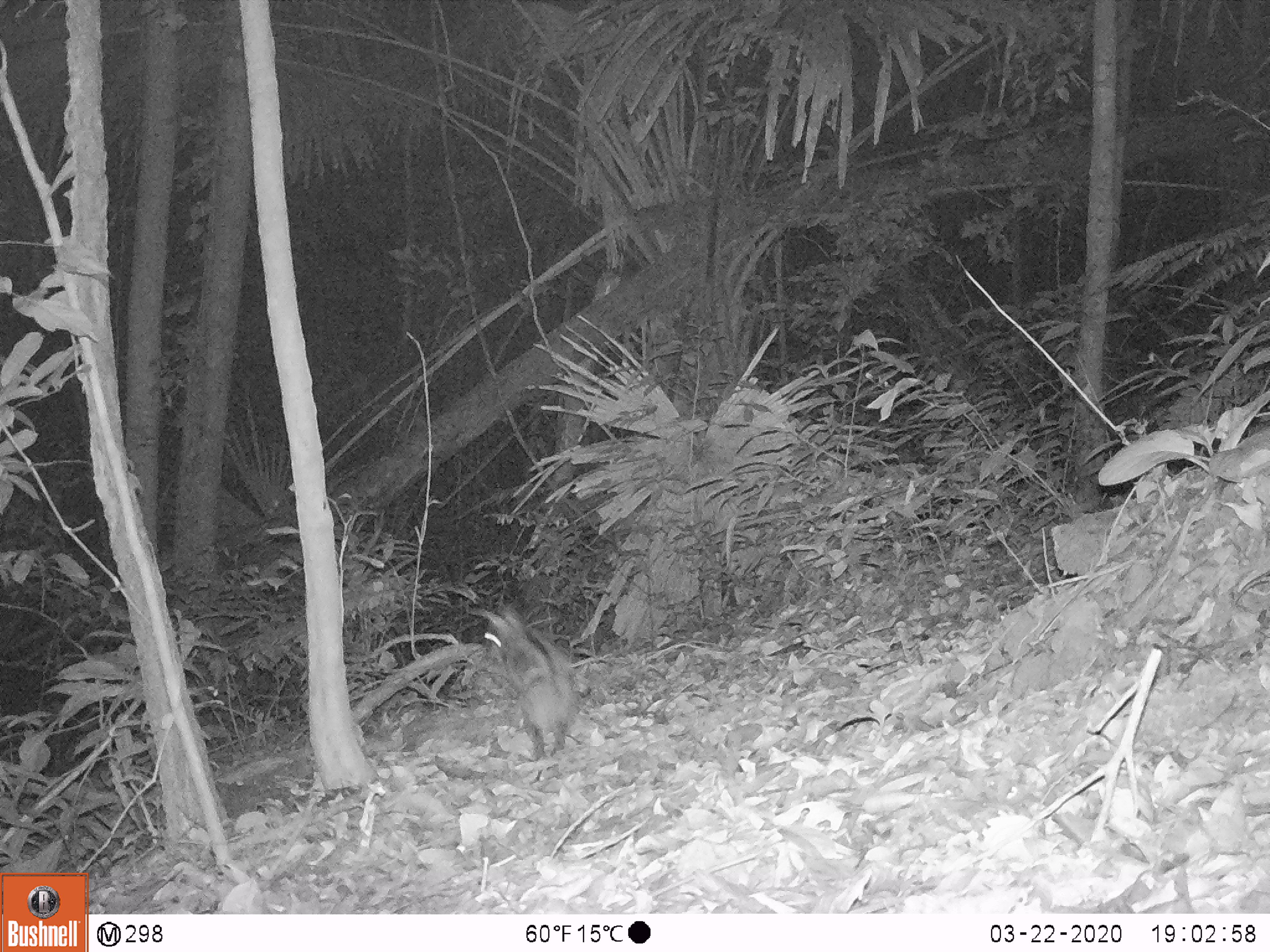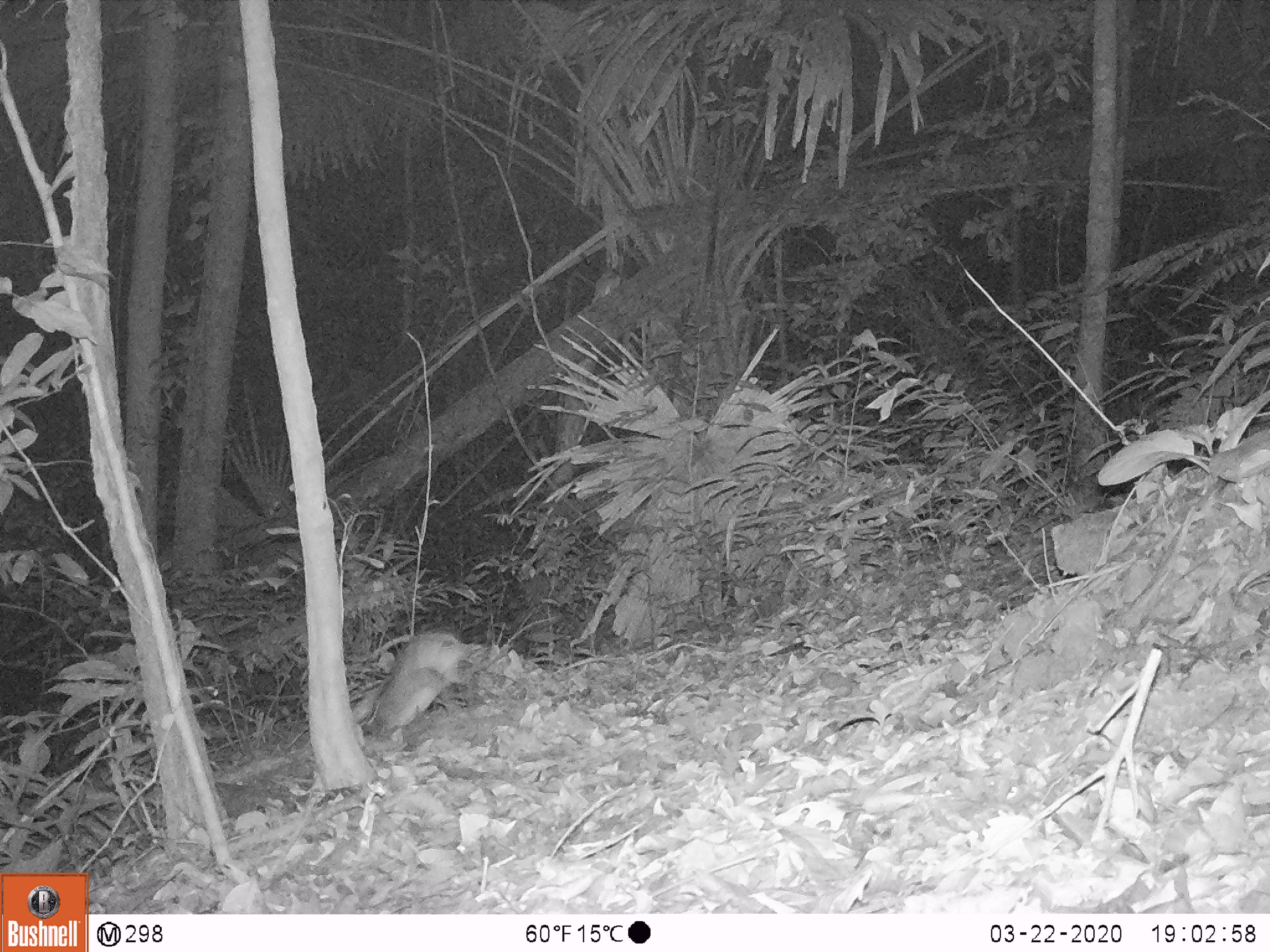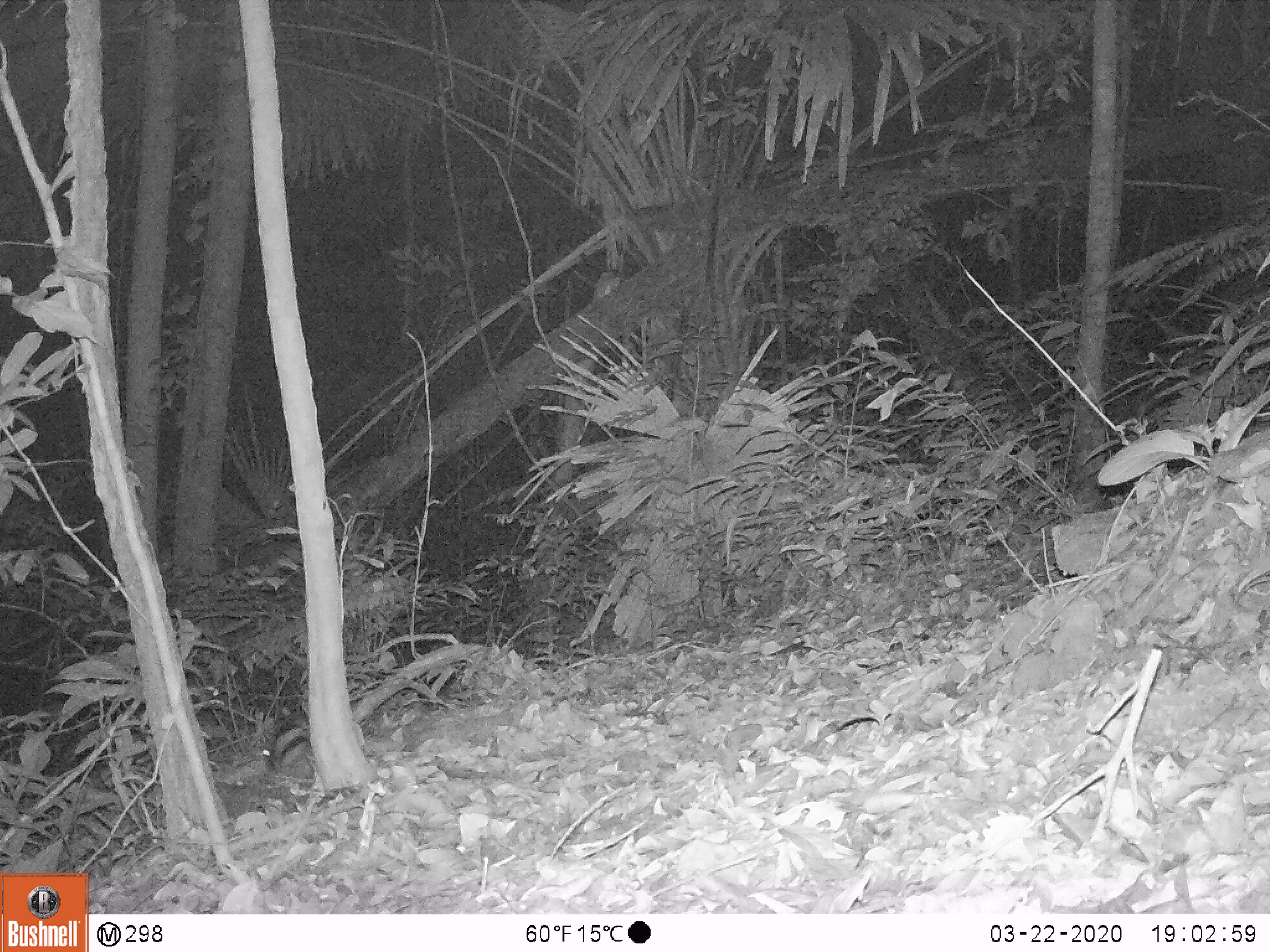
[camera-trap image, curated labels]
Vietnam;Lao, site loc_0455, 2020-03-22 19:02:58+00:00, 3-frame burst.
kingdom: Animalia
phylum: Chordata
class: Mammalia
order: Lagomorpha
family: Leporidae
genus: Nesolagus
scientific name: Nesolagus timminsi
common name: annamite striped rabbit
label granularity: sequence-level